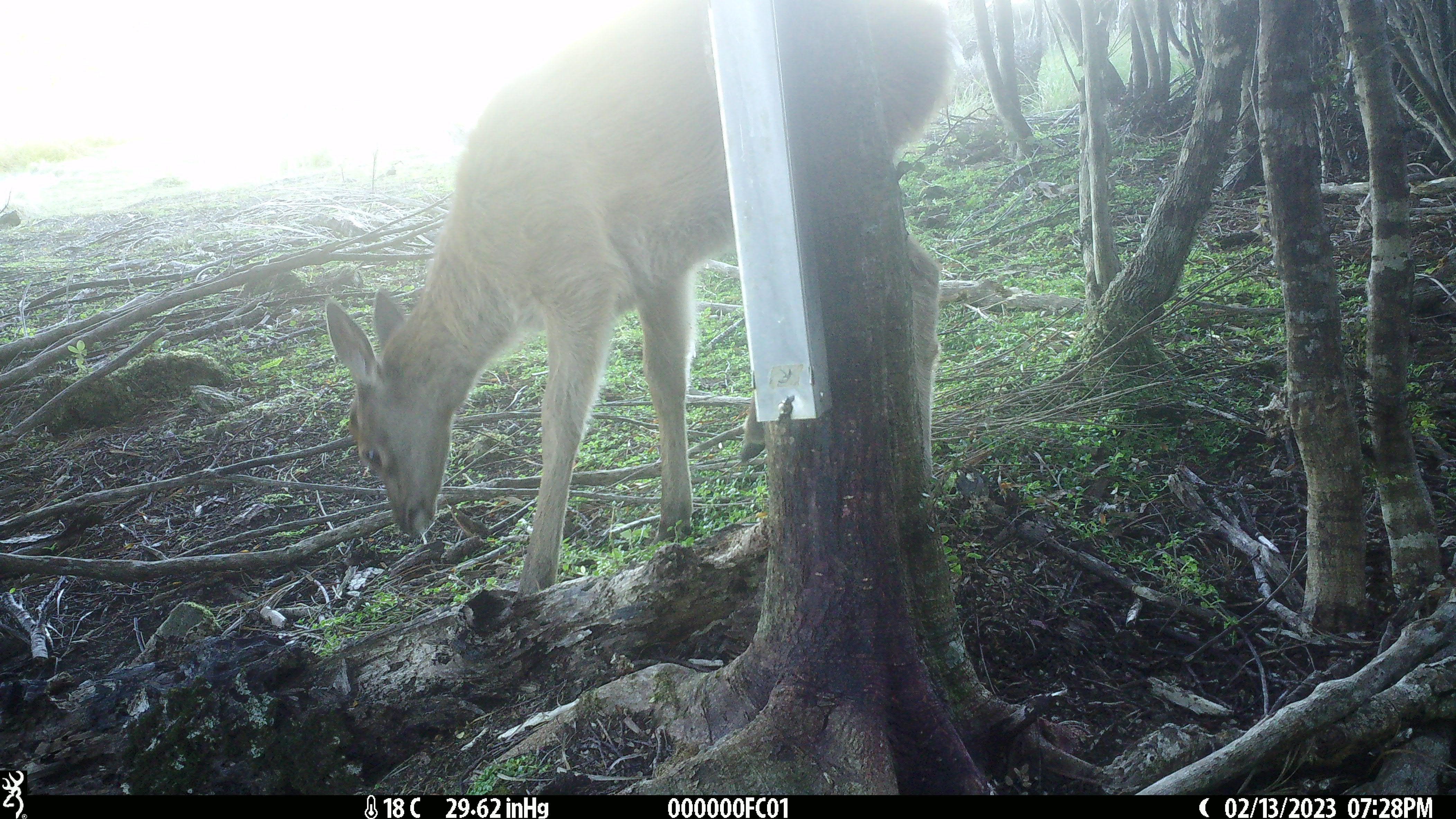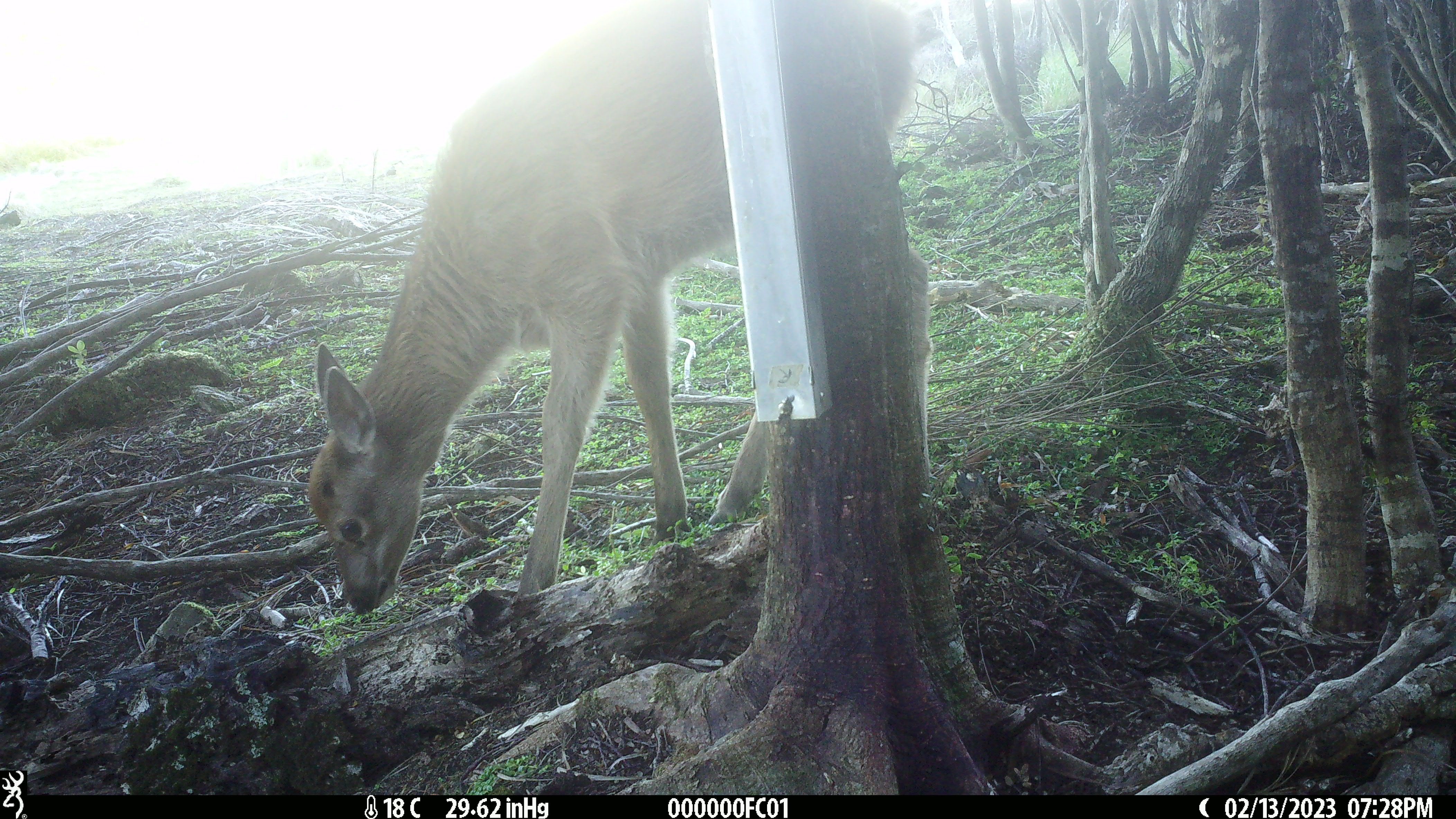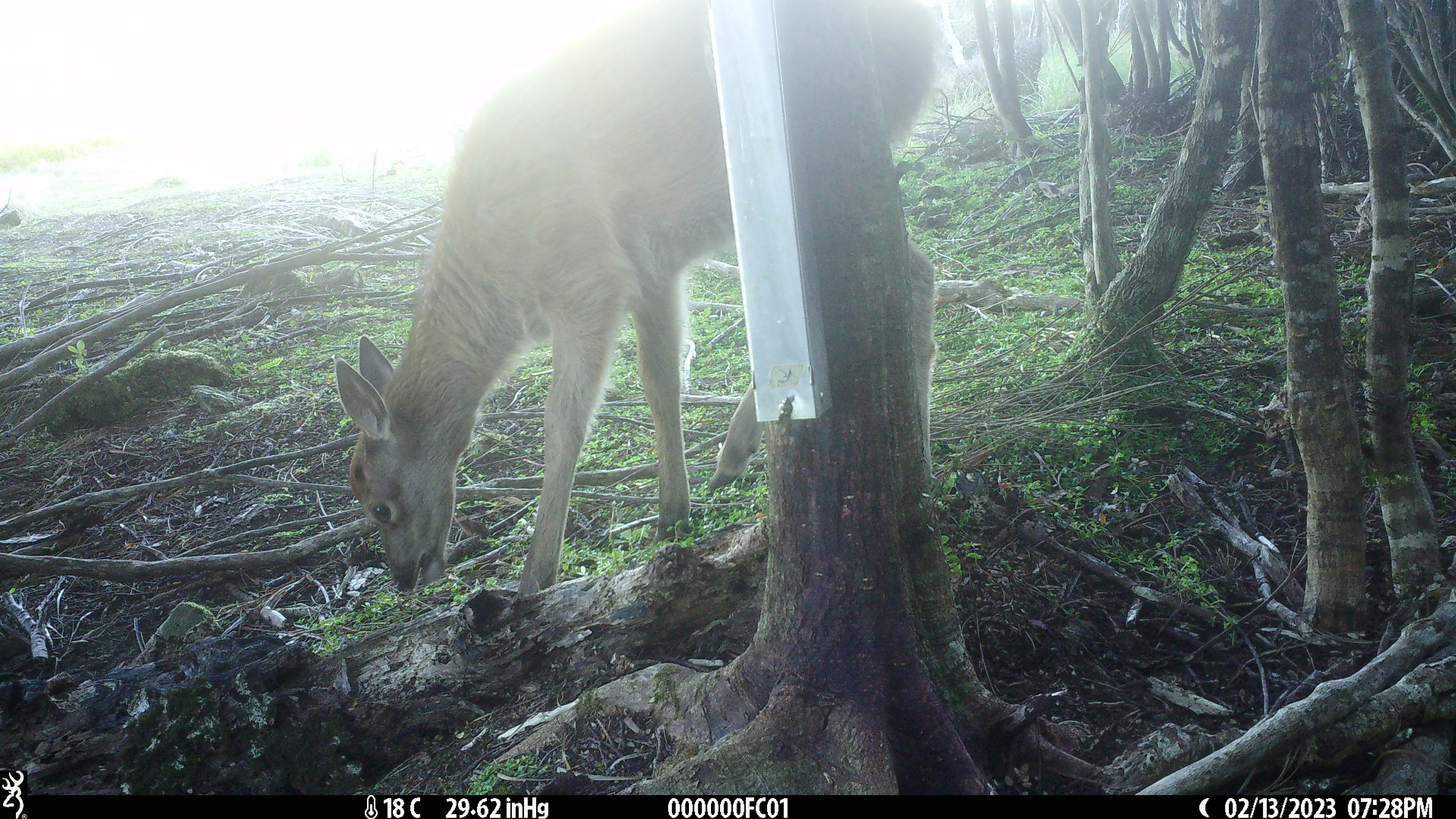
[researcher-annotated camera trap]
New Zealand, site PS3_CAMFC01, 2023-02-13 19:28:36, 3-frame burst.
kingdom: Animalia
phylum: Chordata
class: Mammalia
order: Artiodactyla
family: Cervidae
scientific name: Cervidae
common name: deer